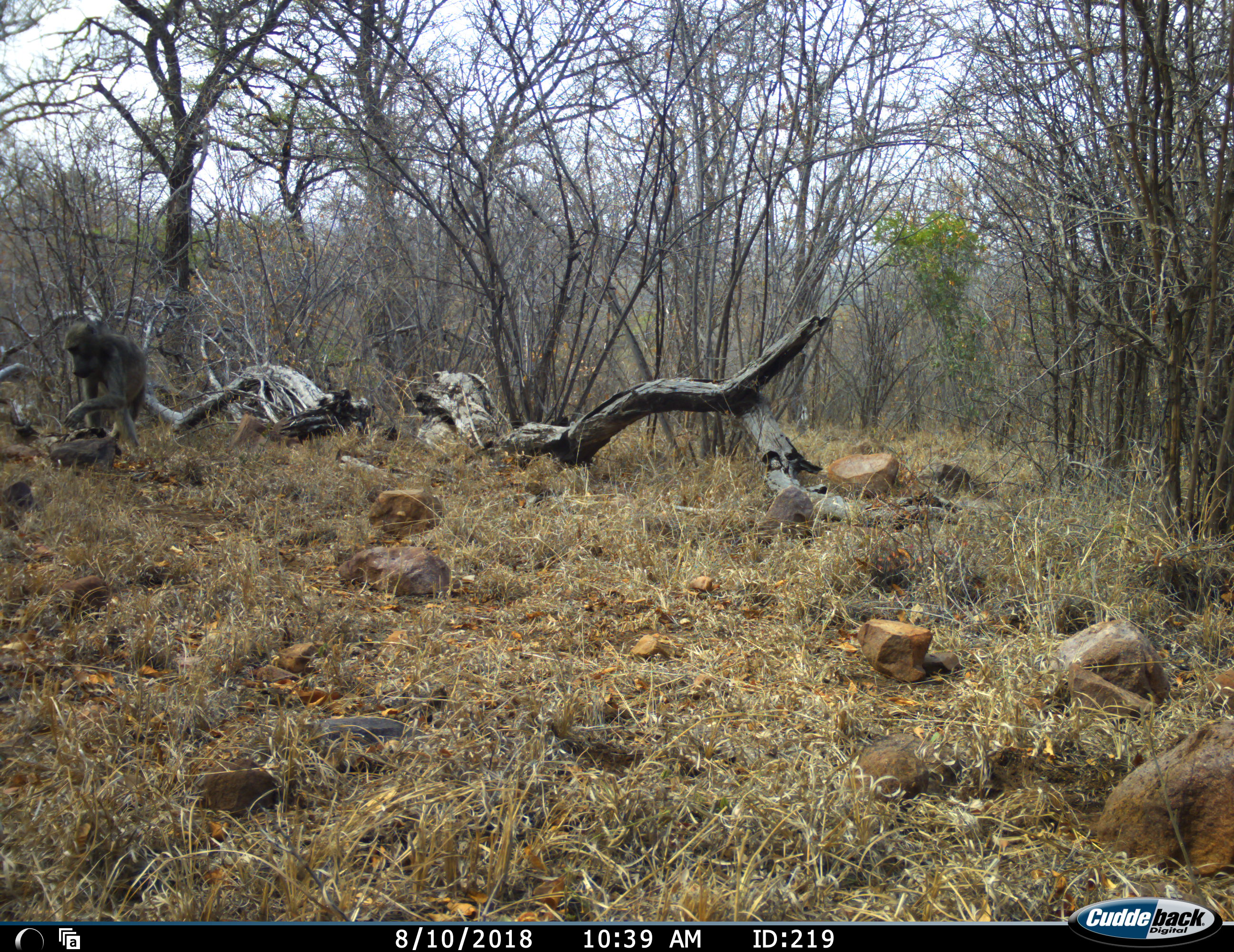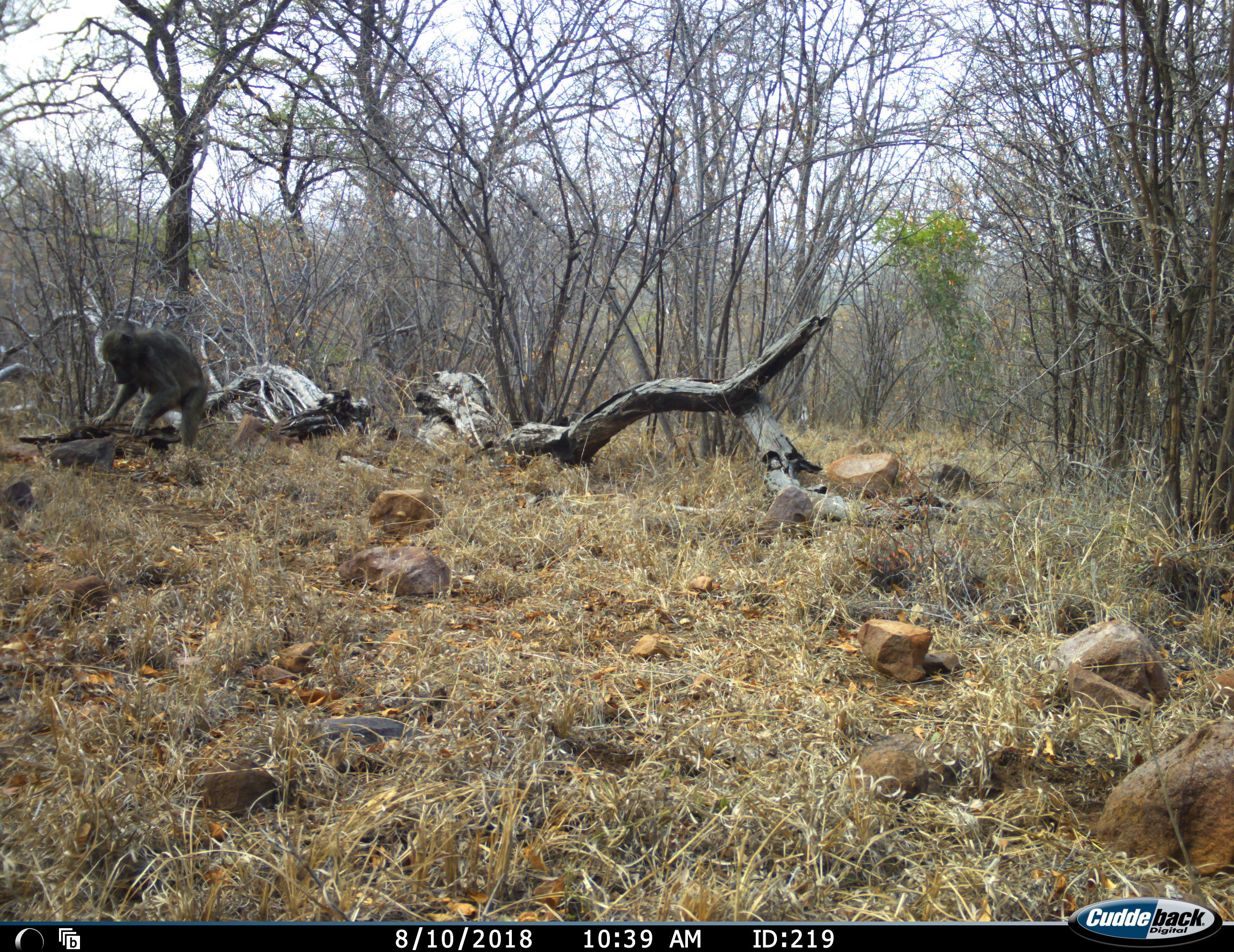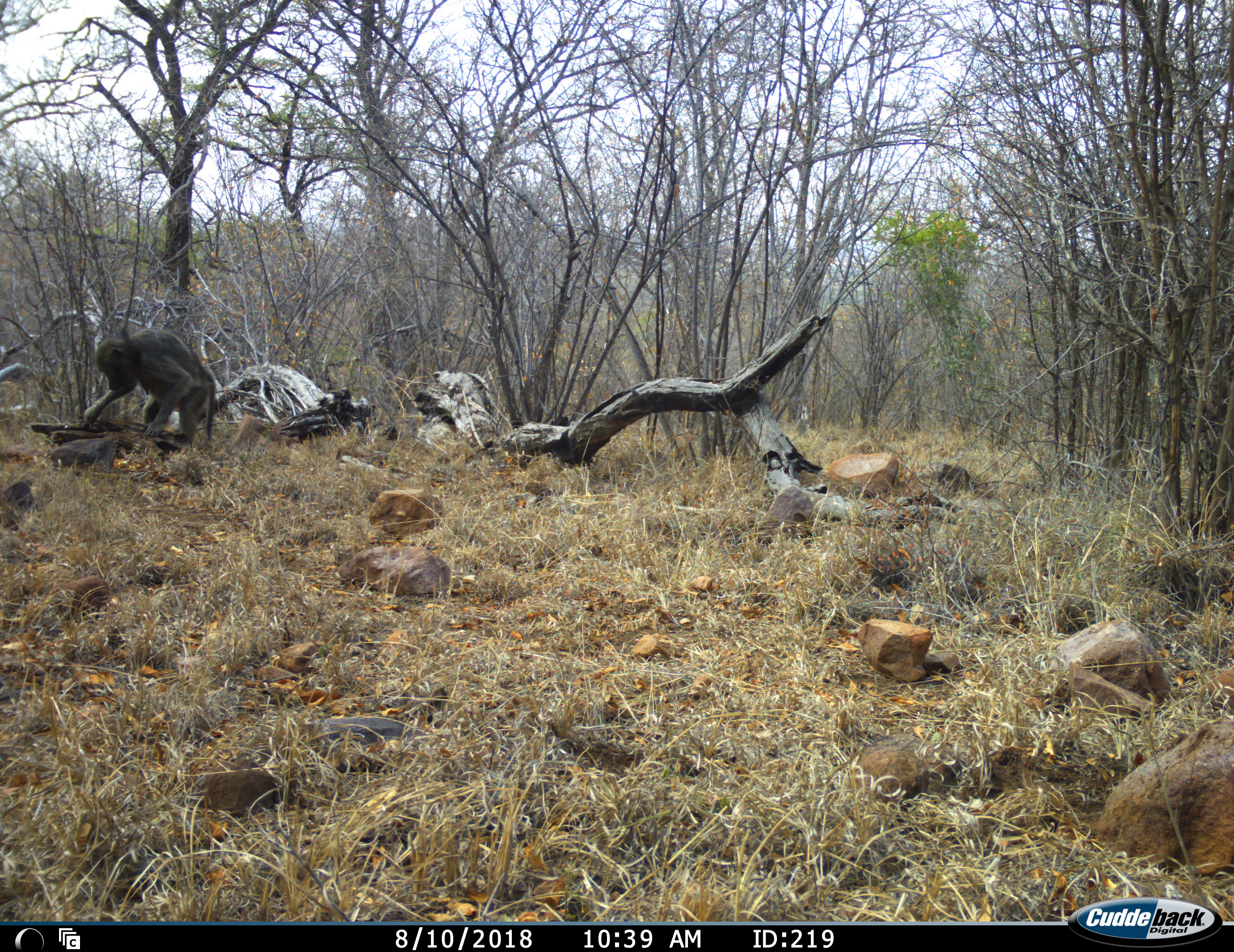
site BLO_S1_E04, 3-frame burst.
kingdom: Animalia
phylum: Chordata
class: Mammalia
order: Primates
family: Cercopithecidae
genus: Papio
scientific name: Papio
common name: baboon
Baboon (Papio), count 1. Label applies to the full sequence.